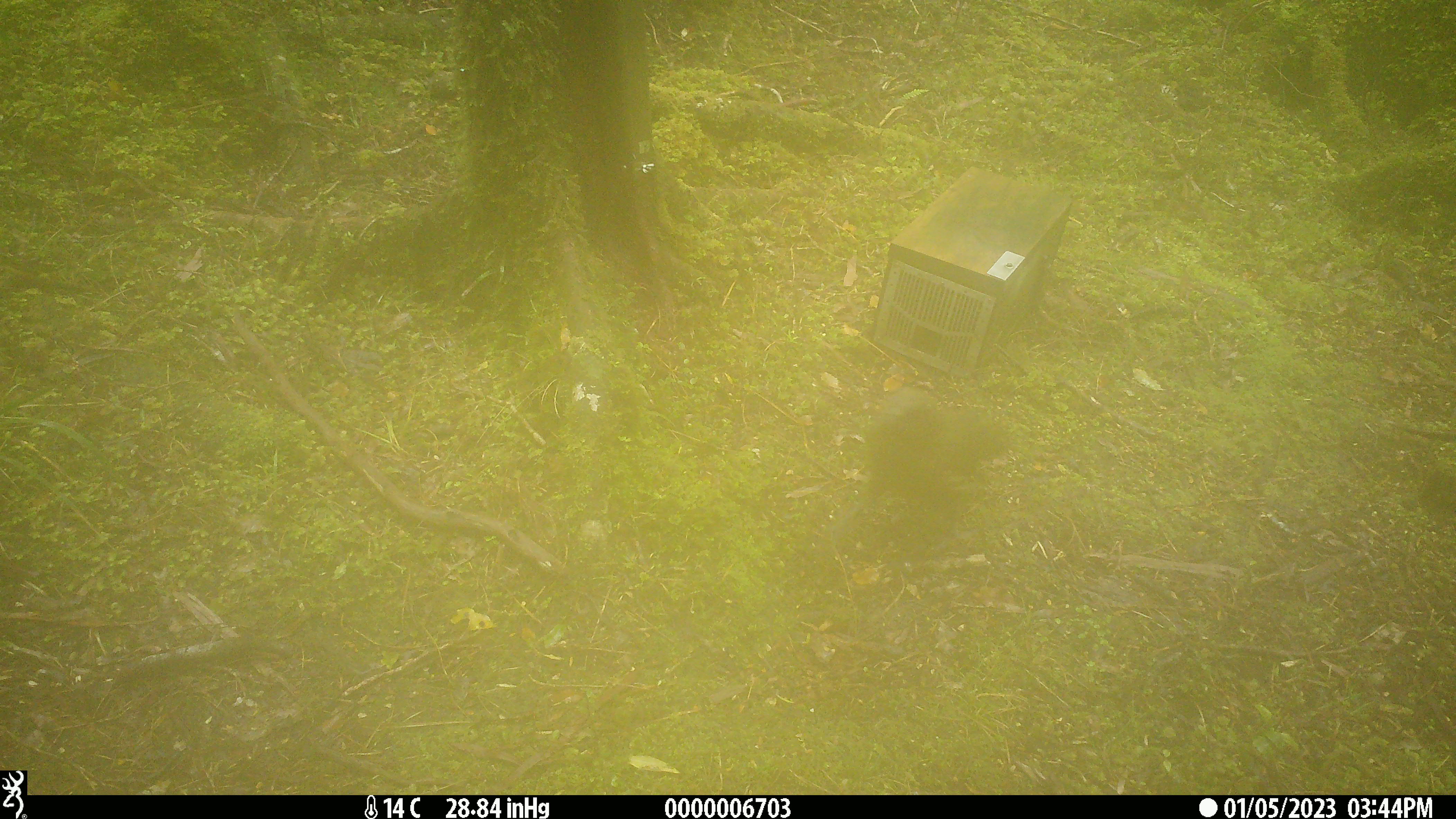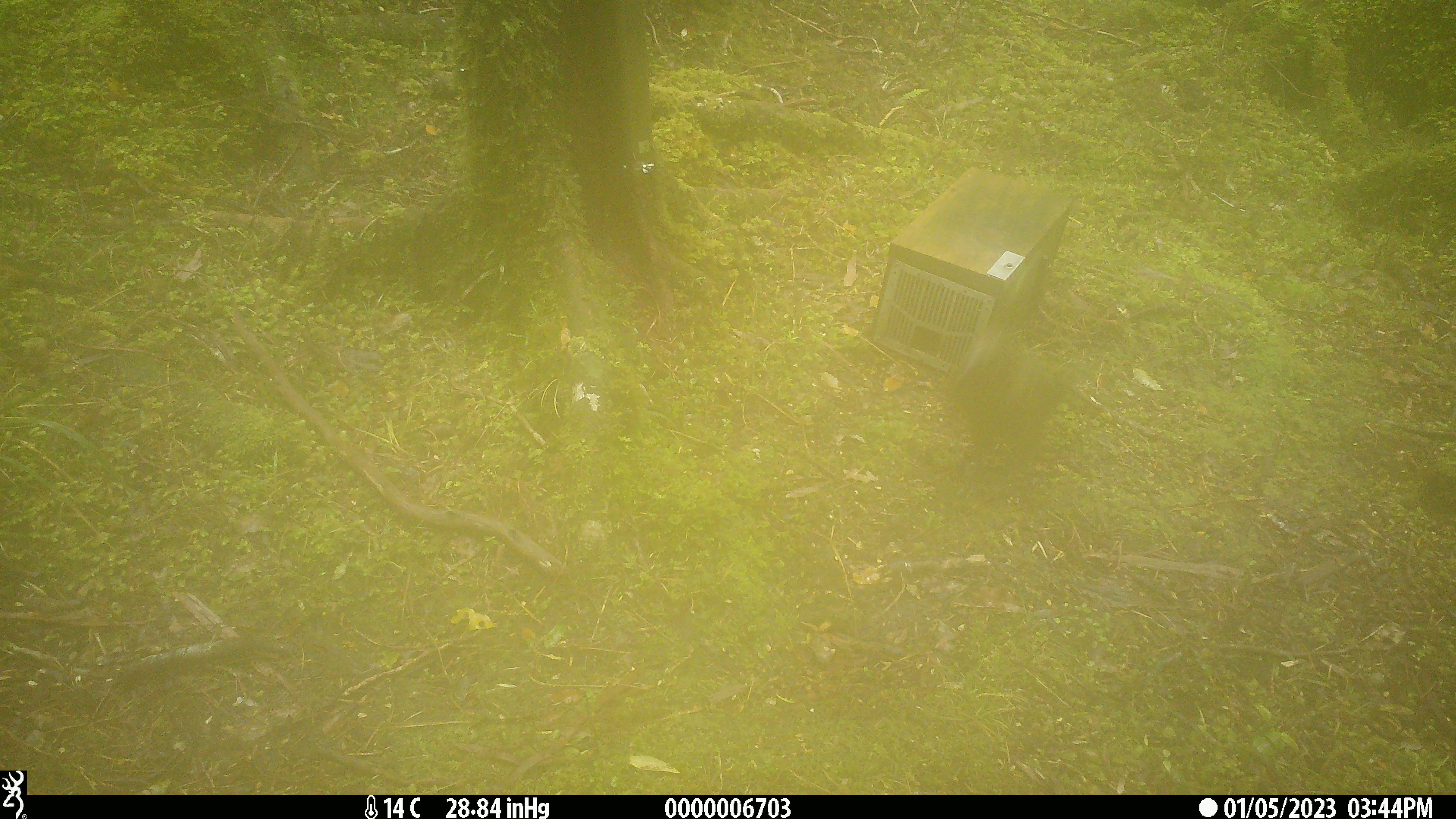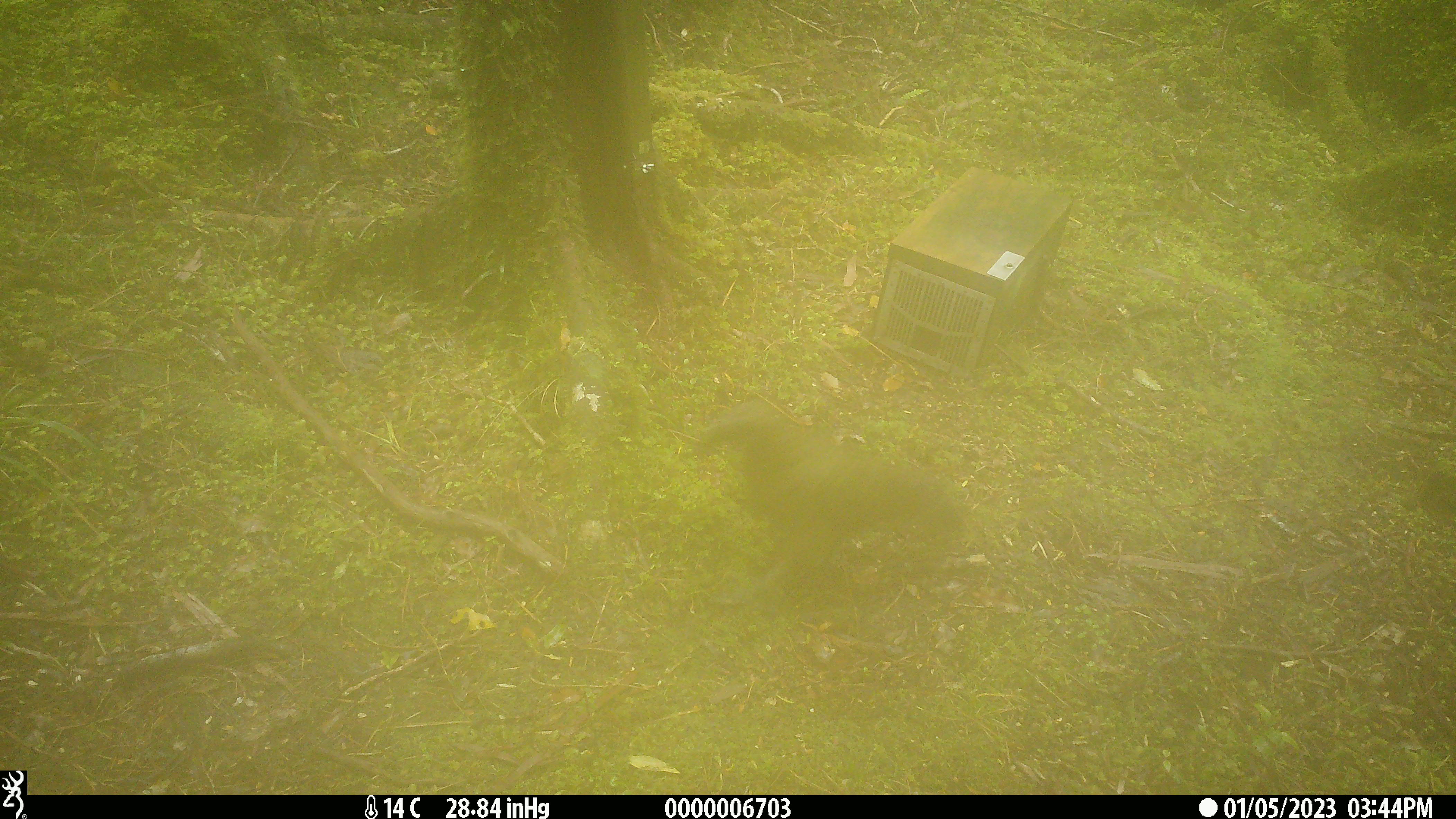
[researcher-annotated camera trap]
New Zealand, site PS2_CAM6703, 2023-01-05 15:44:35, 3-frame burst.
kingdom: Animalia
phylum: Chordata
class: Aves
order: Psittaciformes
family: Strigopidae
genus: Nestor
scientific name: Nestor notabilis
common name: kea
Kea (Nestor notabilis).